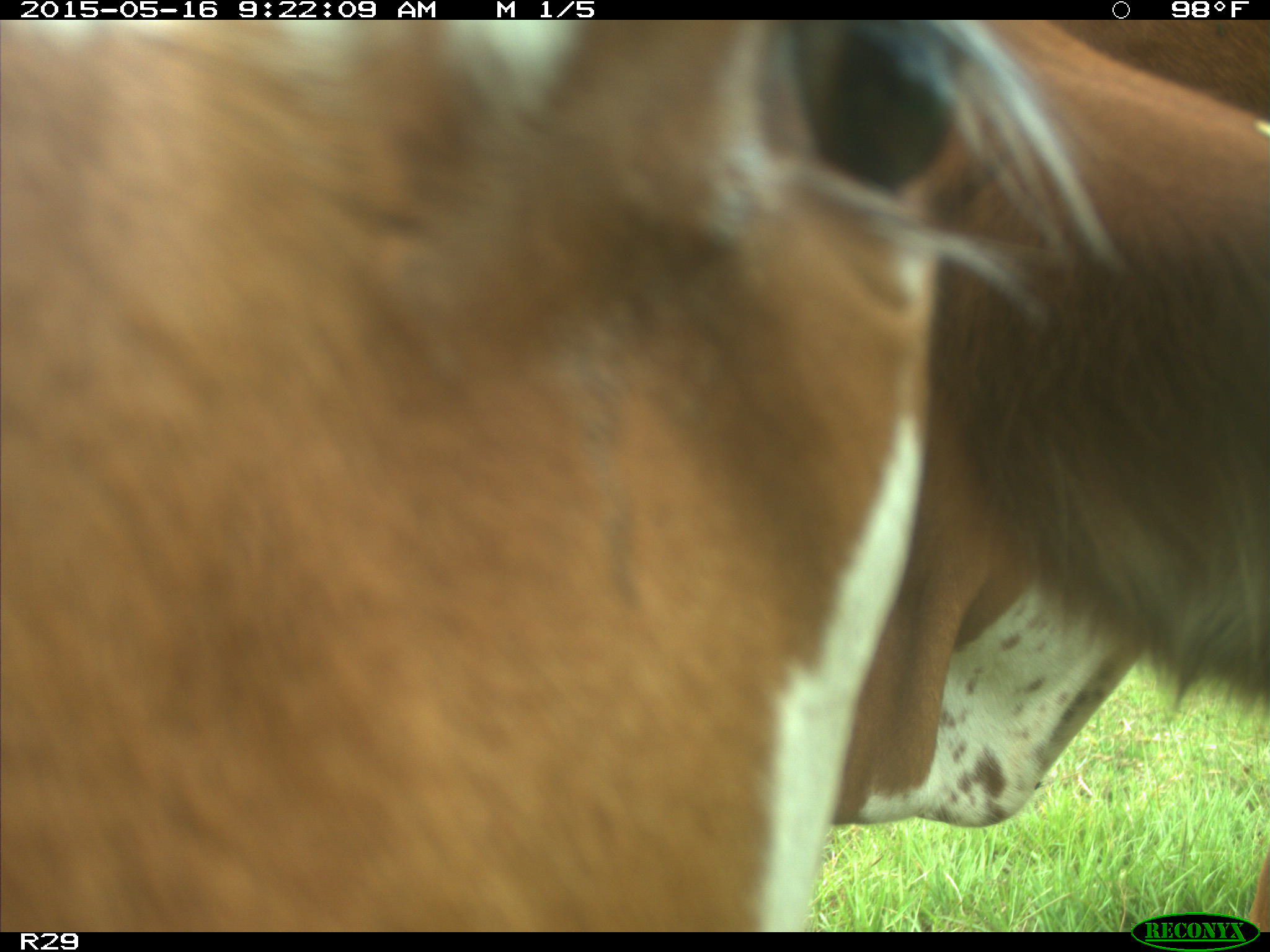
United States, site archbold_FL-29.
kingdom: Animalia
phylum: Chordata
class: Mammalia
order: Artiodactyla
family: Bovidae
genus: Bos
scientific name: Bos taurus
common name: domestic cow